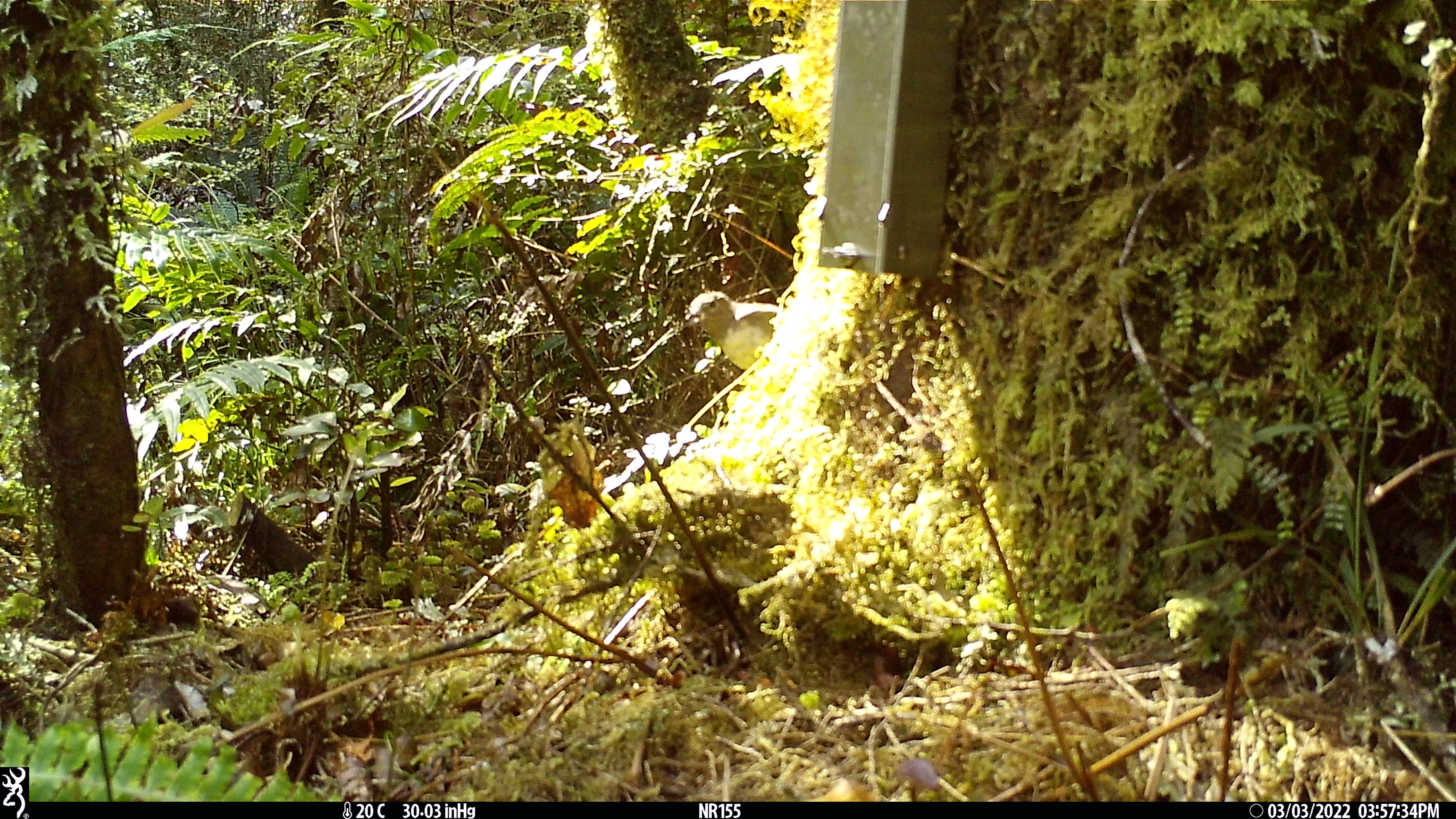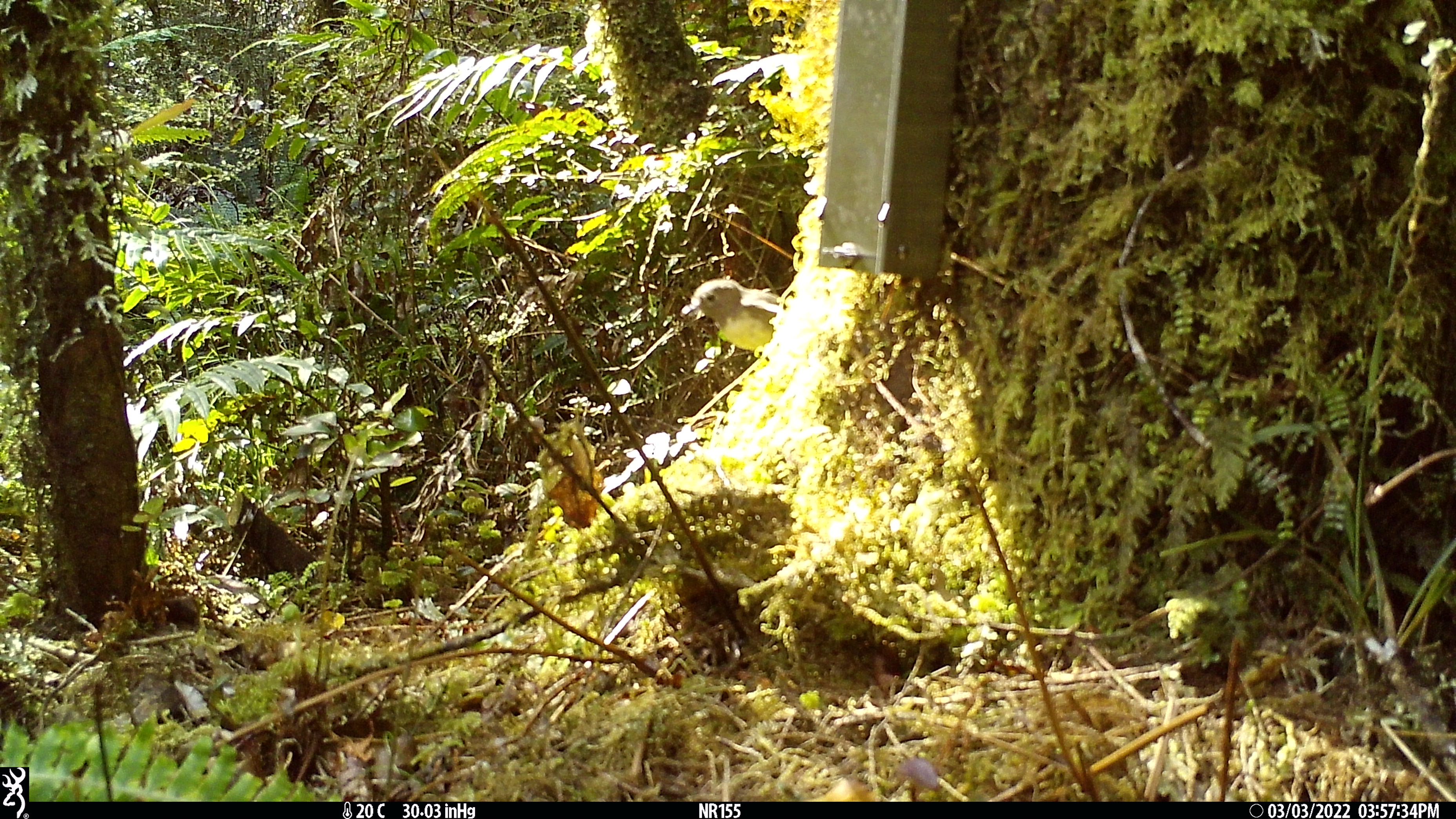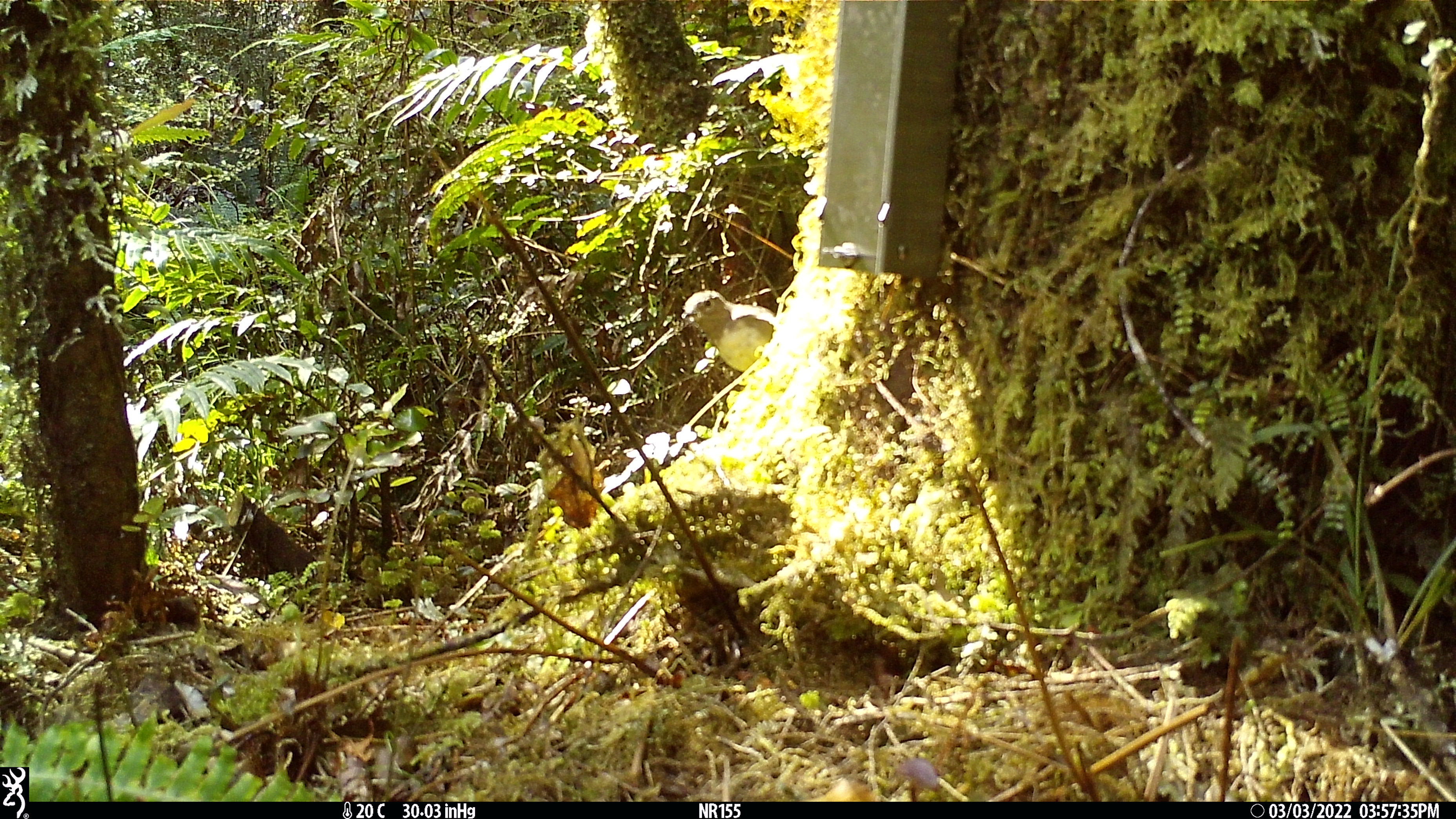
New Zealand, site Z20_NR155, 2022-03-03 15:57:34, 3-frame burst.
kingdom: Animalia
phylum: Chordata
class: Aves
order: Passeriformes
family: Petroicidae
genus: Petroica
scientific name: Petroica macrocephala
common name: tomtit